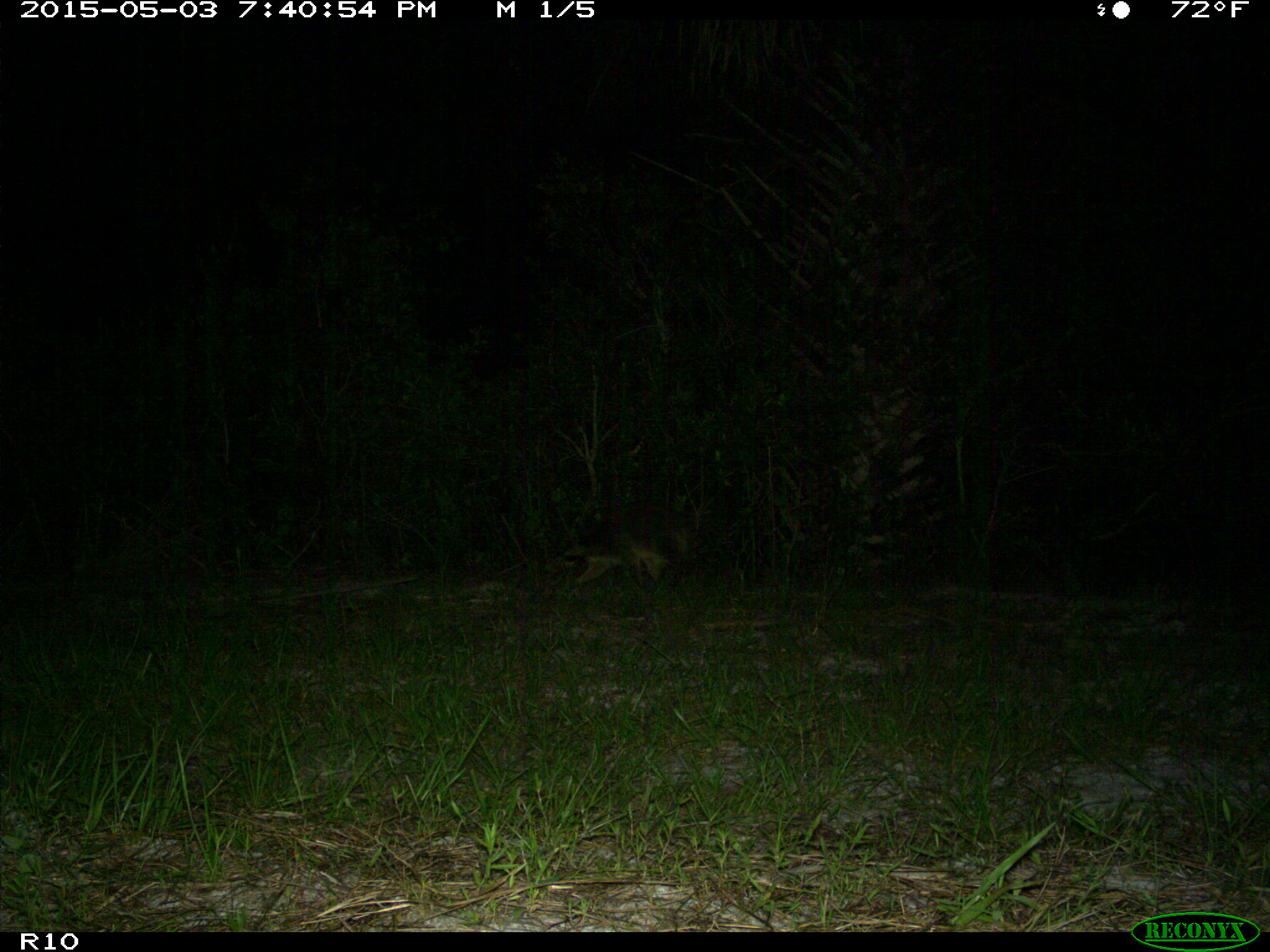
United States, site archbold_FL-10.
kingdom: Animalia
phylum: Chordata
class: Mammalia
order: Carnivora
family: Procyonidae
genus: Procyon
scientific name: Procyon lotor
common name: common raccoon